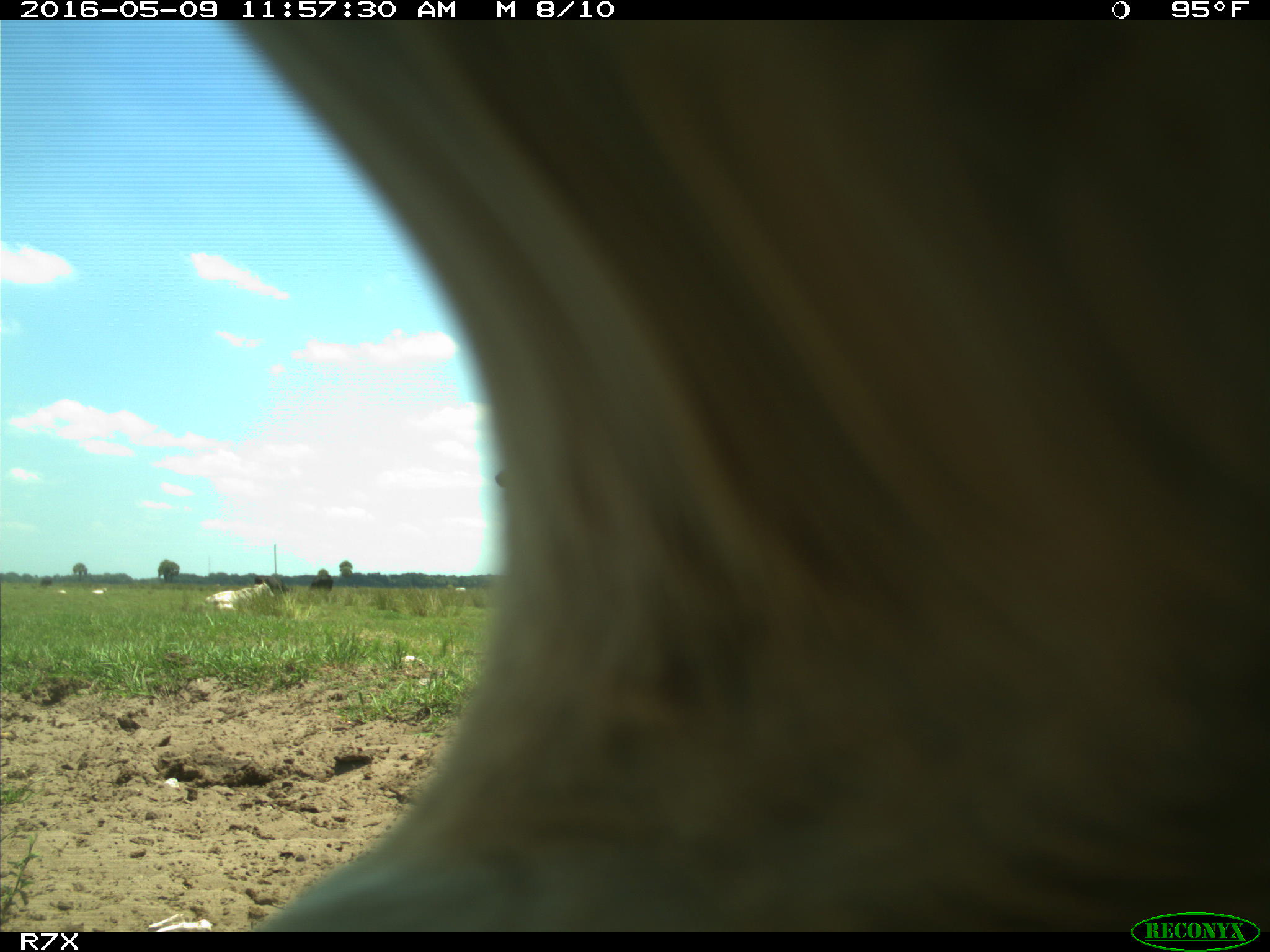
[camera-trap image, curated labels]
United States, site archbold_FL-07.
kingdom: Animalia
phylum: Chordata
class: Mammalia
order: Artiodactyla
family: Bovidae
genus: Bos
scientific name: Bos taurus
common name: domestic cow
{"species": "Bos taurus (domestic cow)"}